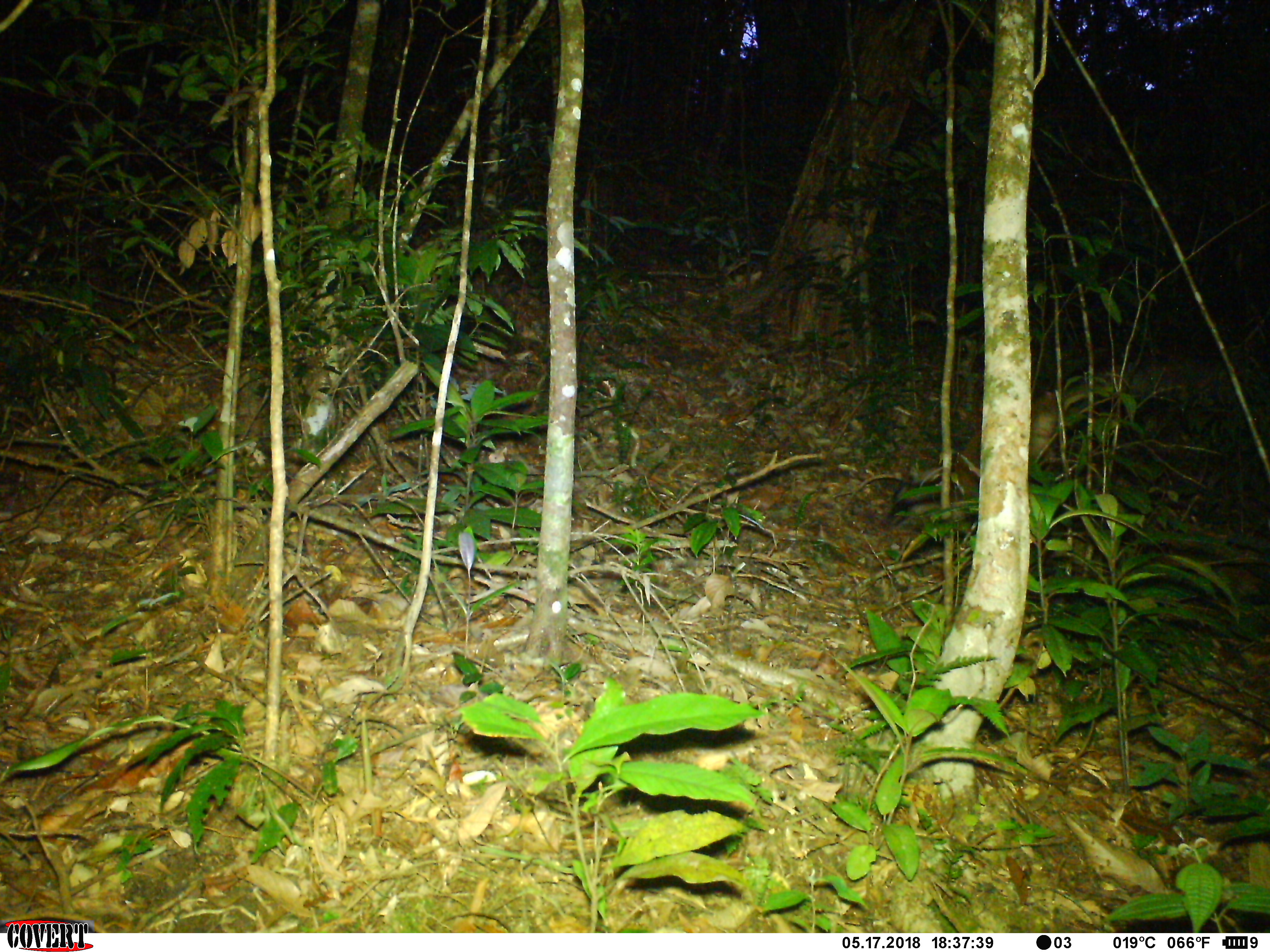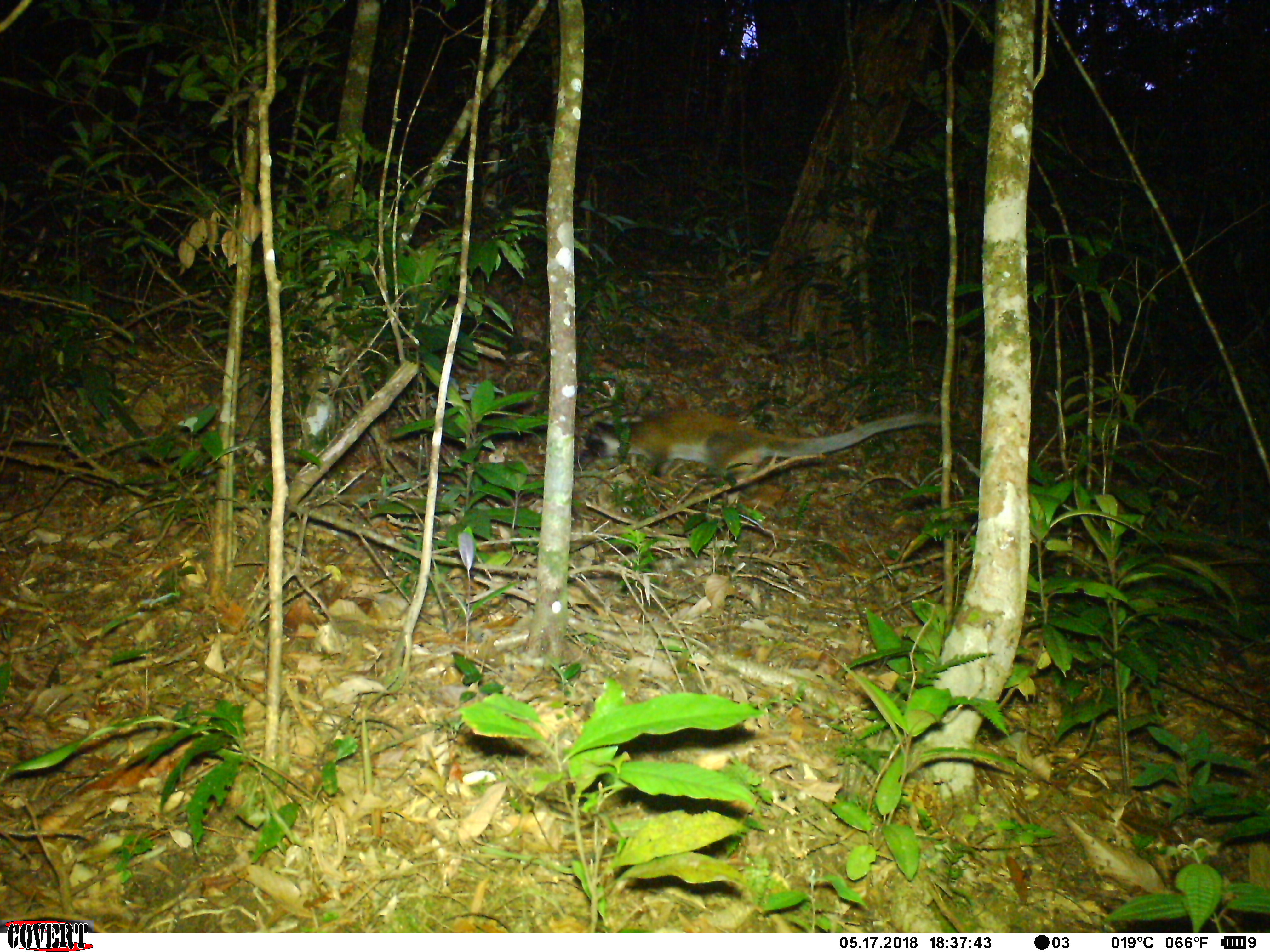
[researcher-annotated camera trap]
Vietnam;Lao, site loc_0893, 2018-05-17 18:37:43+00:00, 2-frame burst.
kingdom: Animalia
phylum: Chordata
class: Mammalia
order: Carnivora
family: Viverridae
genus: Paguma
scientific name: Paguma larvata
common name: masked palm civet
Masked palm civet (Paguma larvata). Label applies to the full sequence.